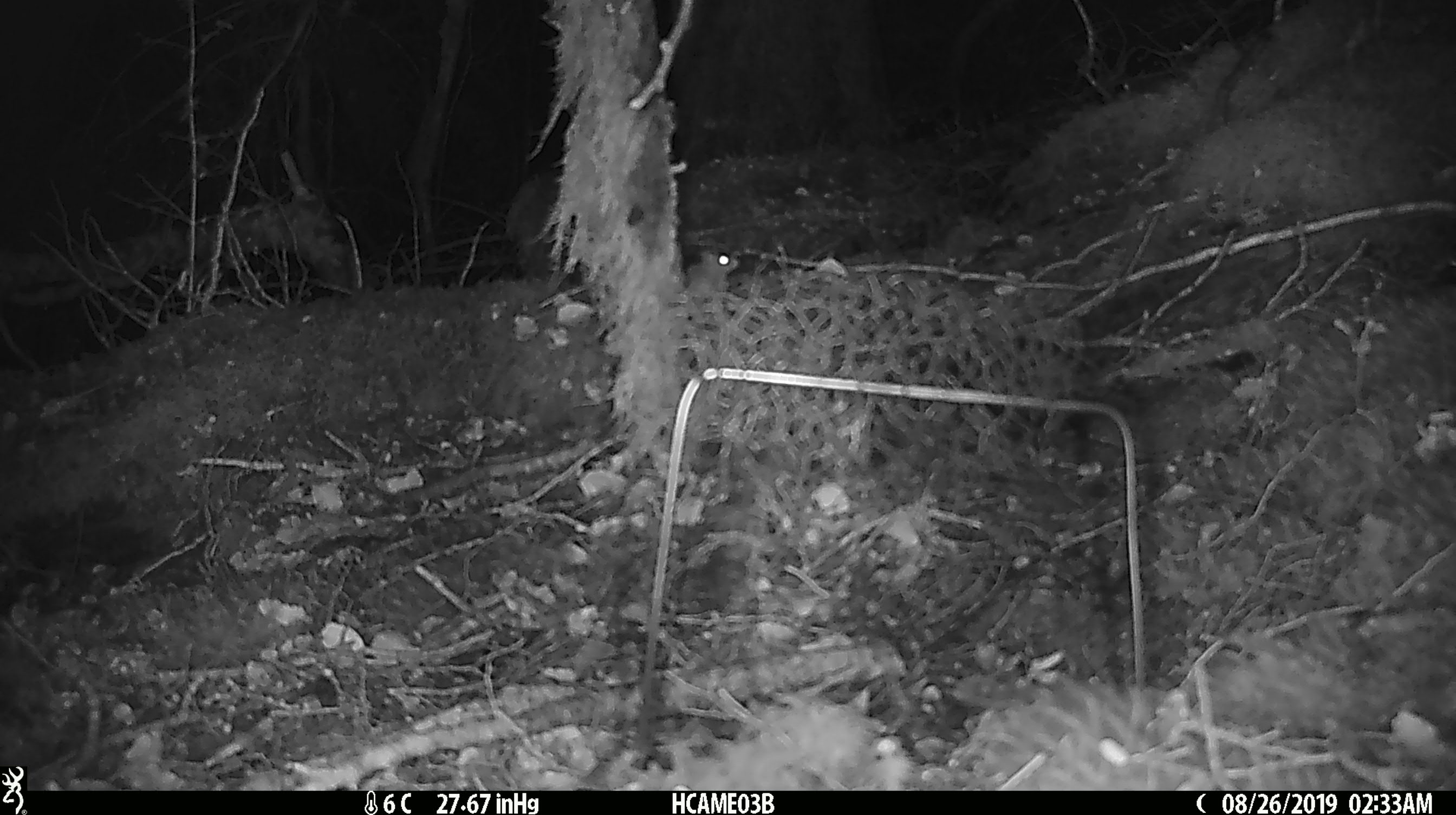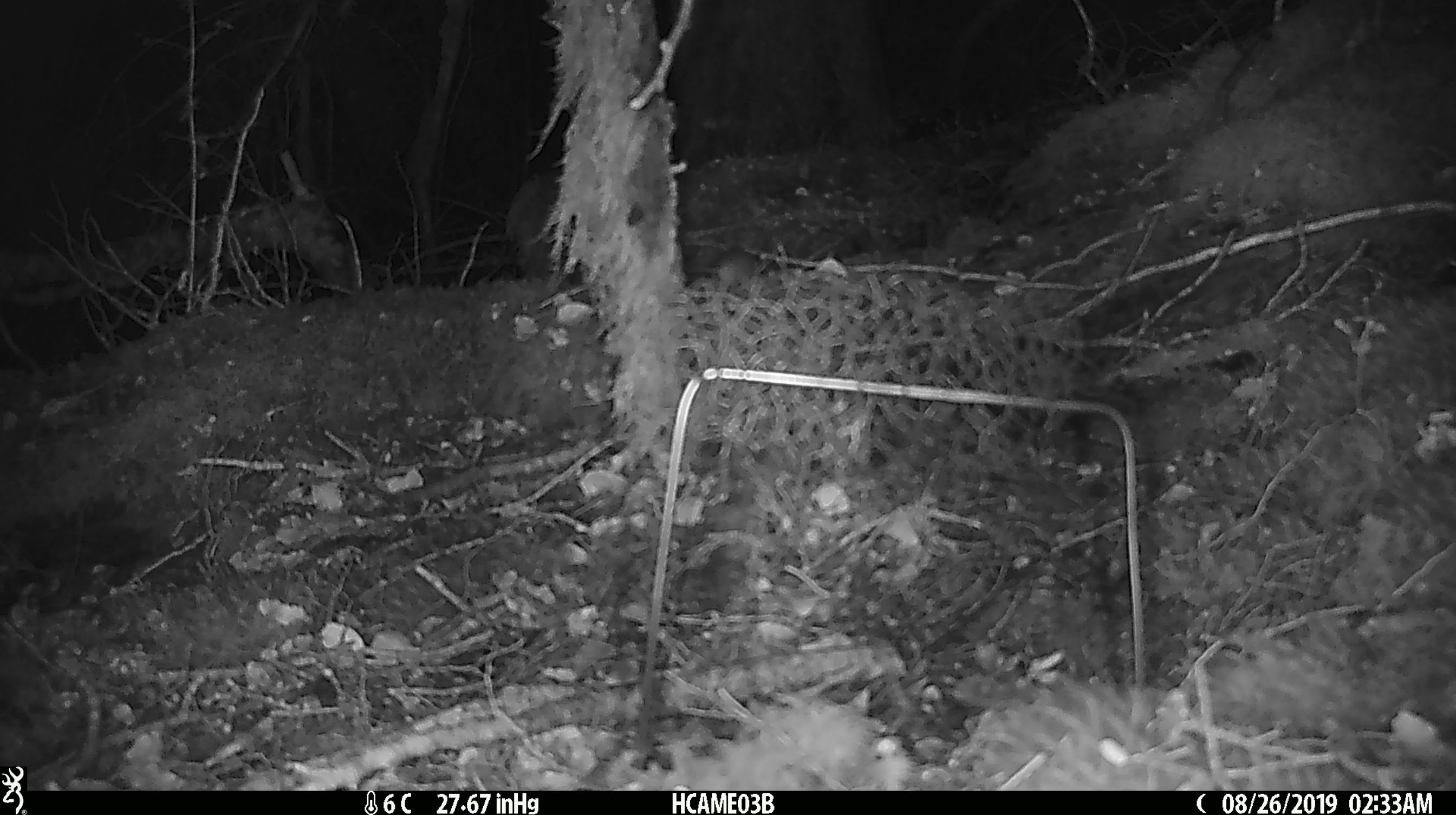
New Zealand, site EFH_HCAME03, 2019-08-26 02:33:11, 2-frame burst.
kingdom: Animalia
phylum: Chordata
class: Mammalia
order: Rodentia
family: Muridae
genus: Mus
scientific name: Mus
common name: mouse